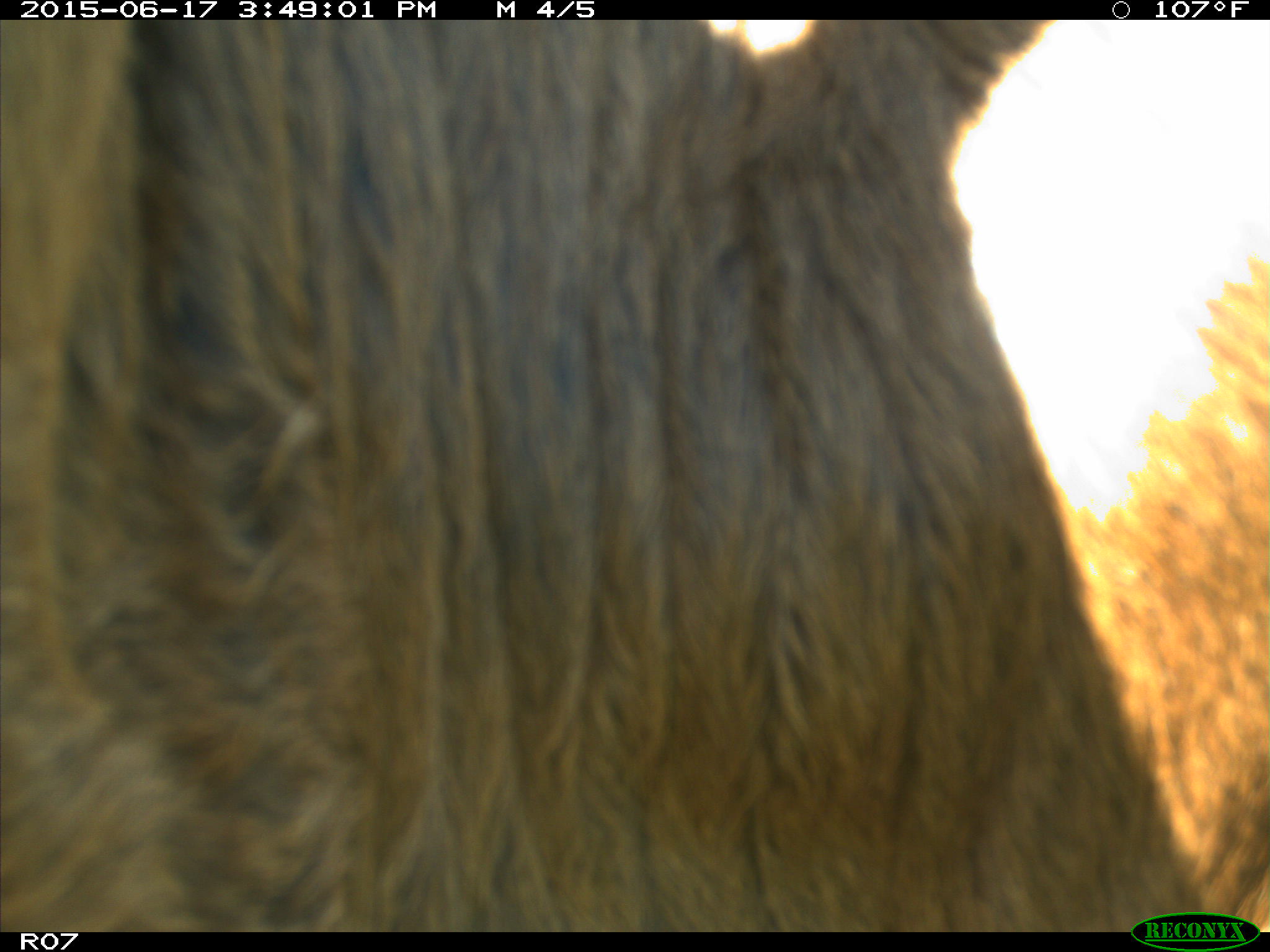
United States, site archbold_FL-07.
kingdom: Animalia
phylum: Chordata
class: Mammalia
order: Artiodactyla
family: Bovidae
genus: Bos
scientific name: Bos taurus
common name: domestic cow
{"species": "Bos taurus (domestic cow)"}